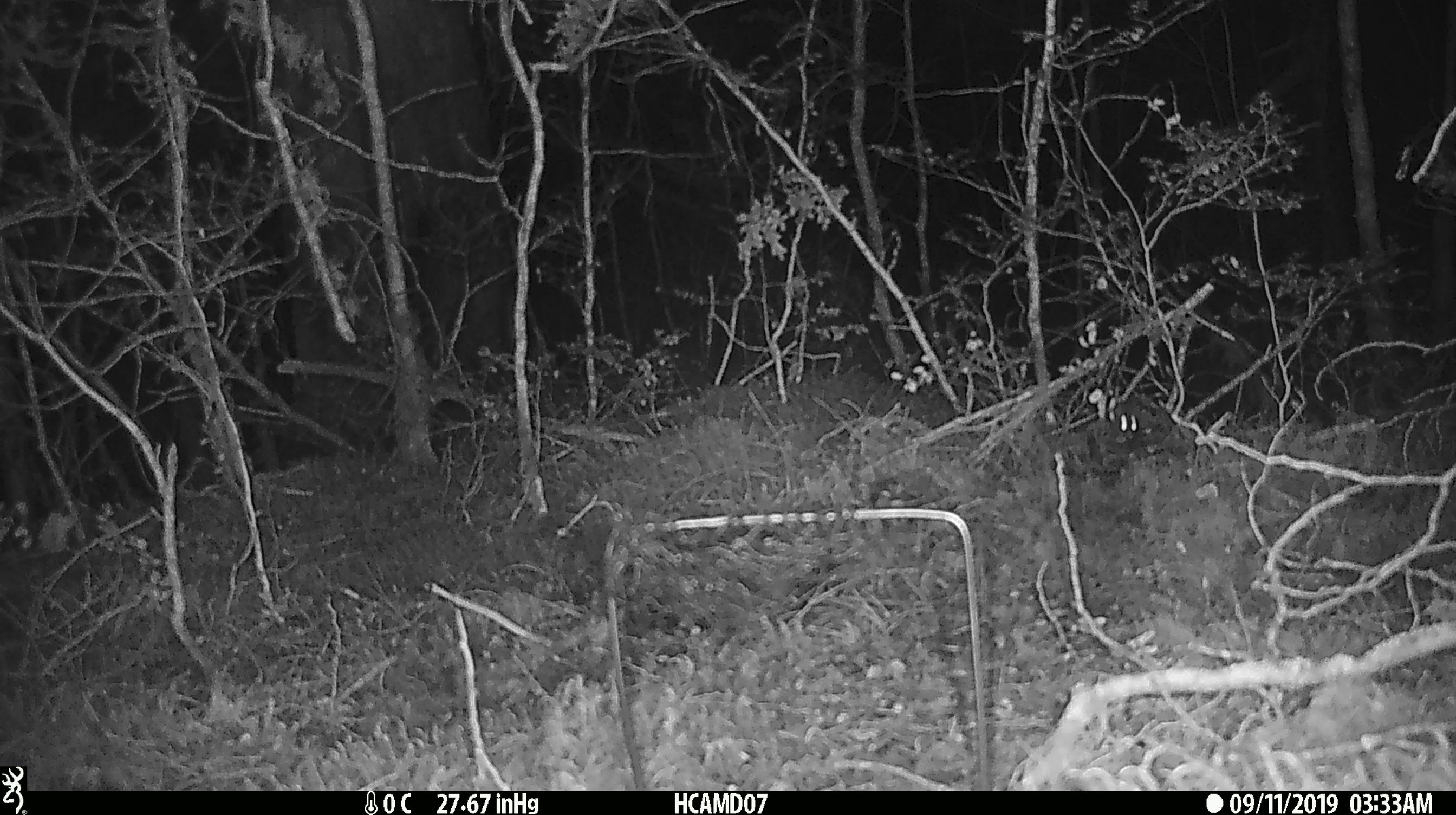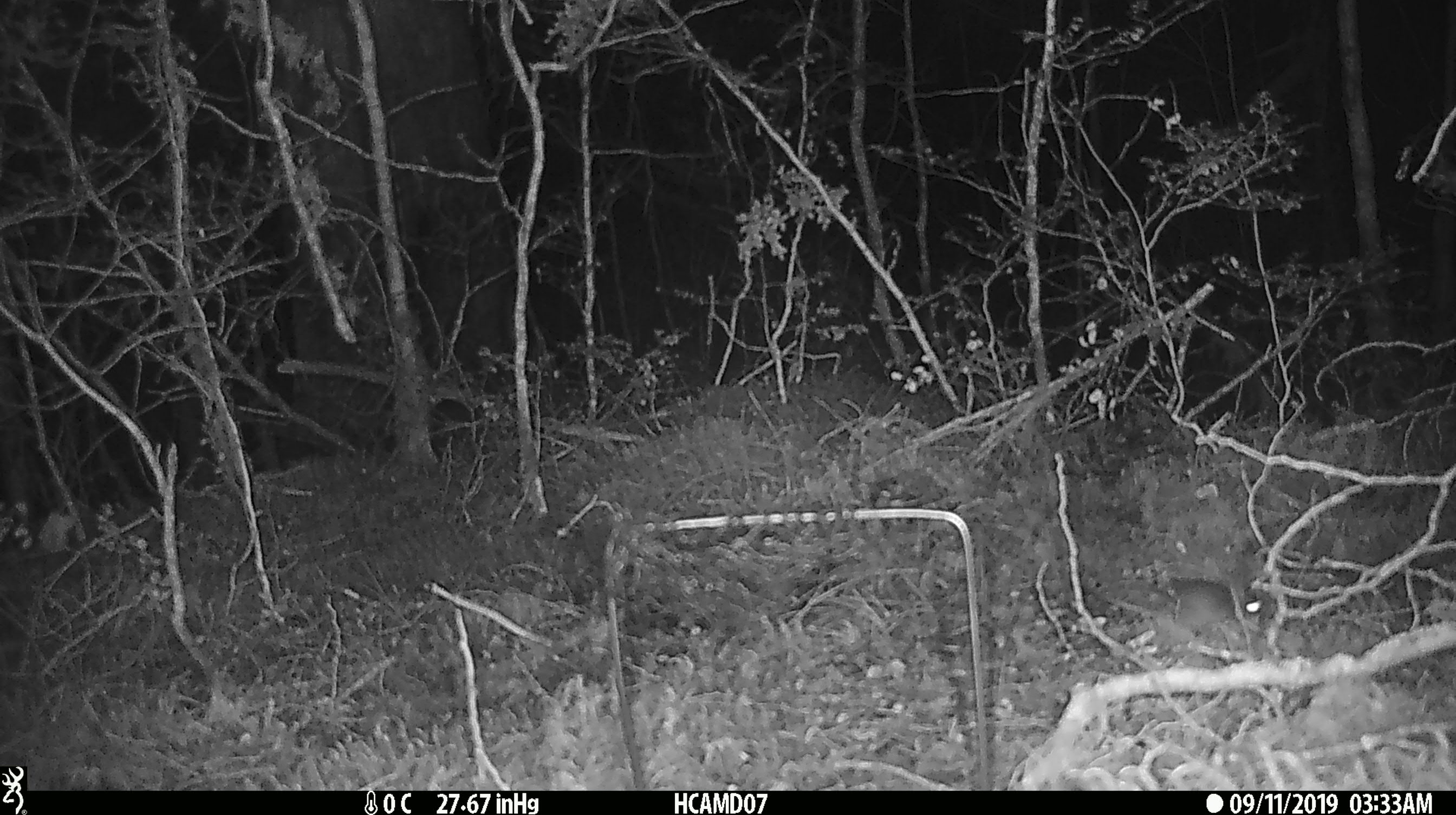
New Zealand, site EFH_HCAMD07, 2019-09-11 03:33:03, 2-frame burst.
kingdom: Animalia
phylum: Chordata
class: Mammalia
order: Rodentia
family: Muridae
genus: Mus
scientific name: Mus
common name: mouse